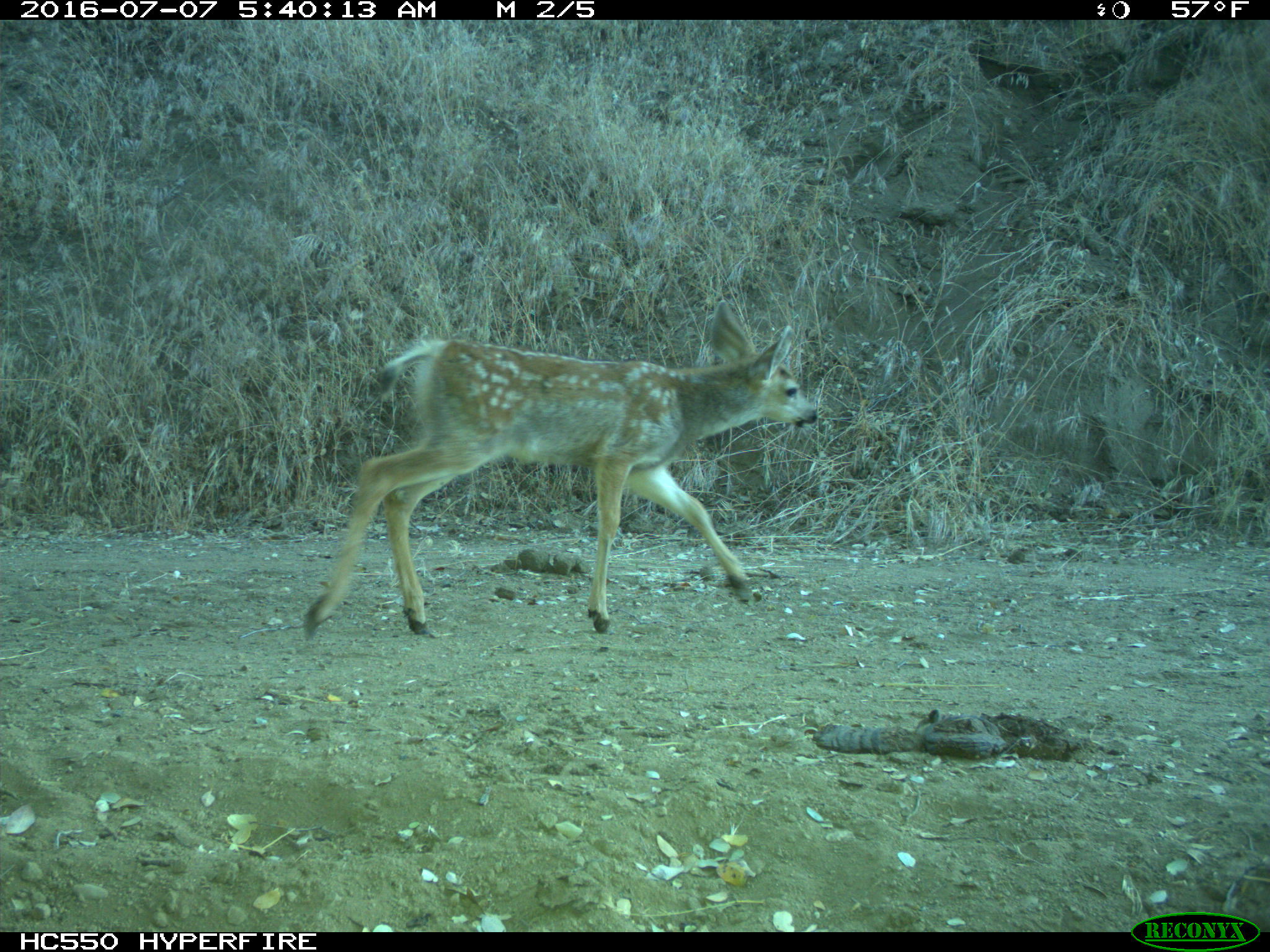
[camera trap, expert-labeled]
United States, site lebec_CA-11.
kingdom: Animalia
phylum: Chordata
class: Mammalia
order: Artiodactyla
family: Cervidae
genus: Odocoileus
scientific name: Odocoileus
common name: deer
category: unidentified deer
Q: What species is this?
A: Unidentified deer (deer) (Odocoileus).